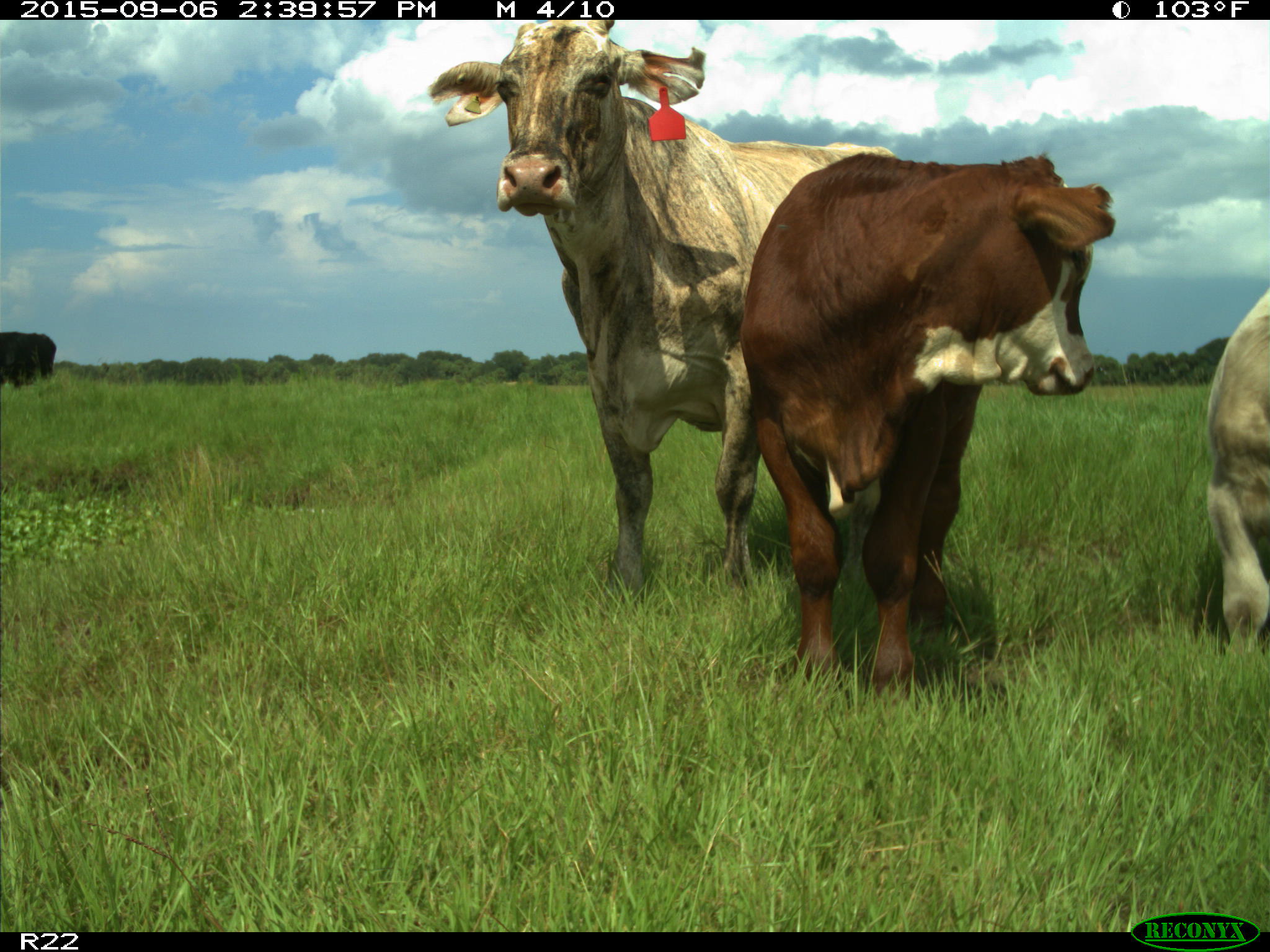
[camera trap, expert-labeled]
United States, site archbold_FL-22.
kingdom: Animalia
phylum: Chordata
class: Mammalia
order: Artiodactyla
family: Bovidae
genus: Bos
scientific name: Bos taurus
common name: domestic cow